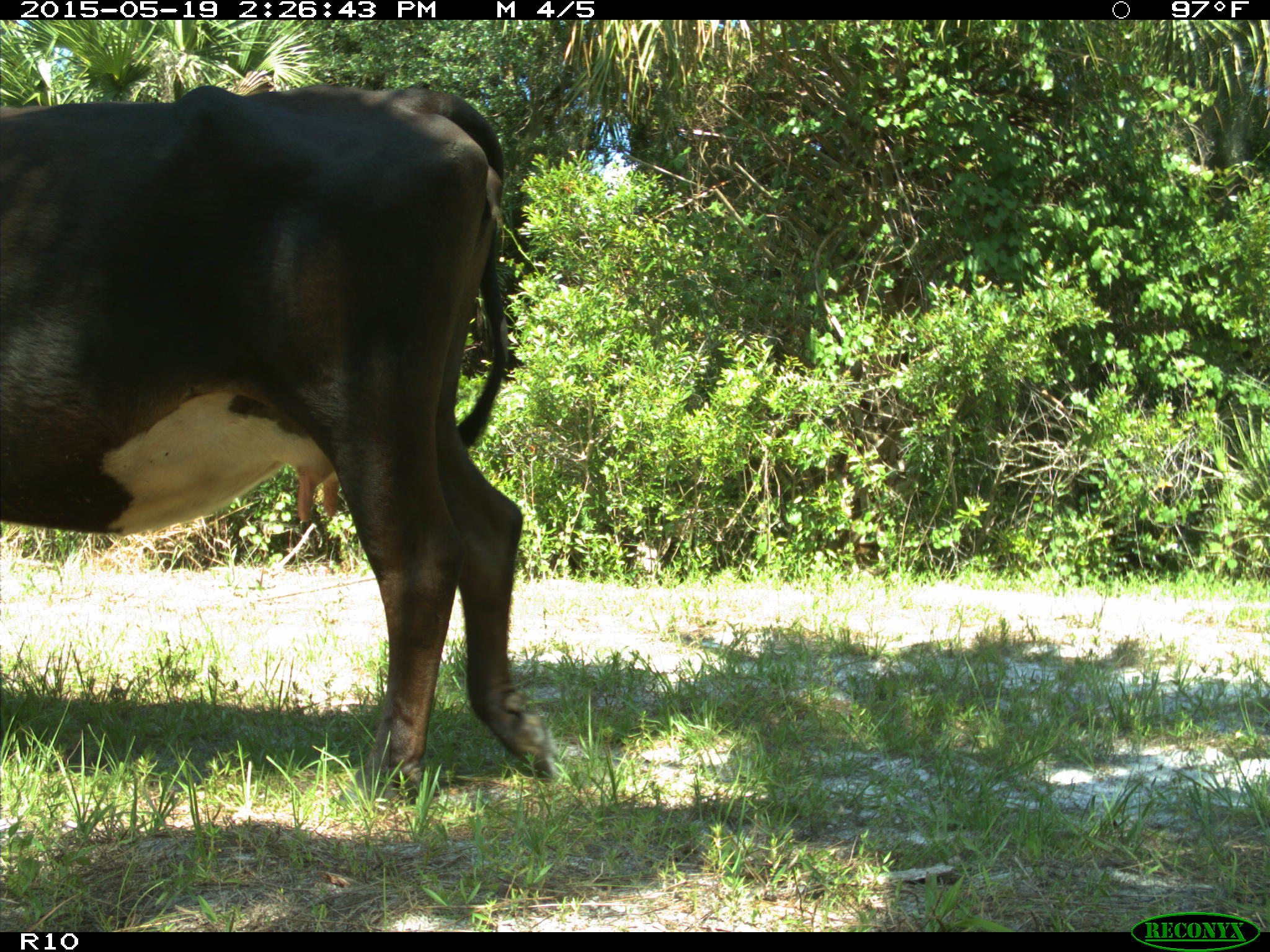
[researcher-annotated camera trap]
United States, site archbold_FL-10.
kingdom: Animalia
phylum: Chordata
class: Mammalia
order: Artiodactyla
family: Bovidae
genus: Bos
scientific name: Bos taurus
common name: domestic cow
Bos taurus (domestic cow).